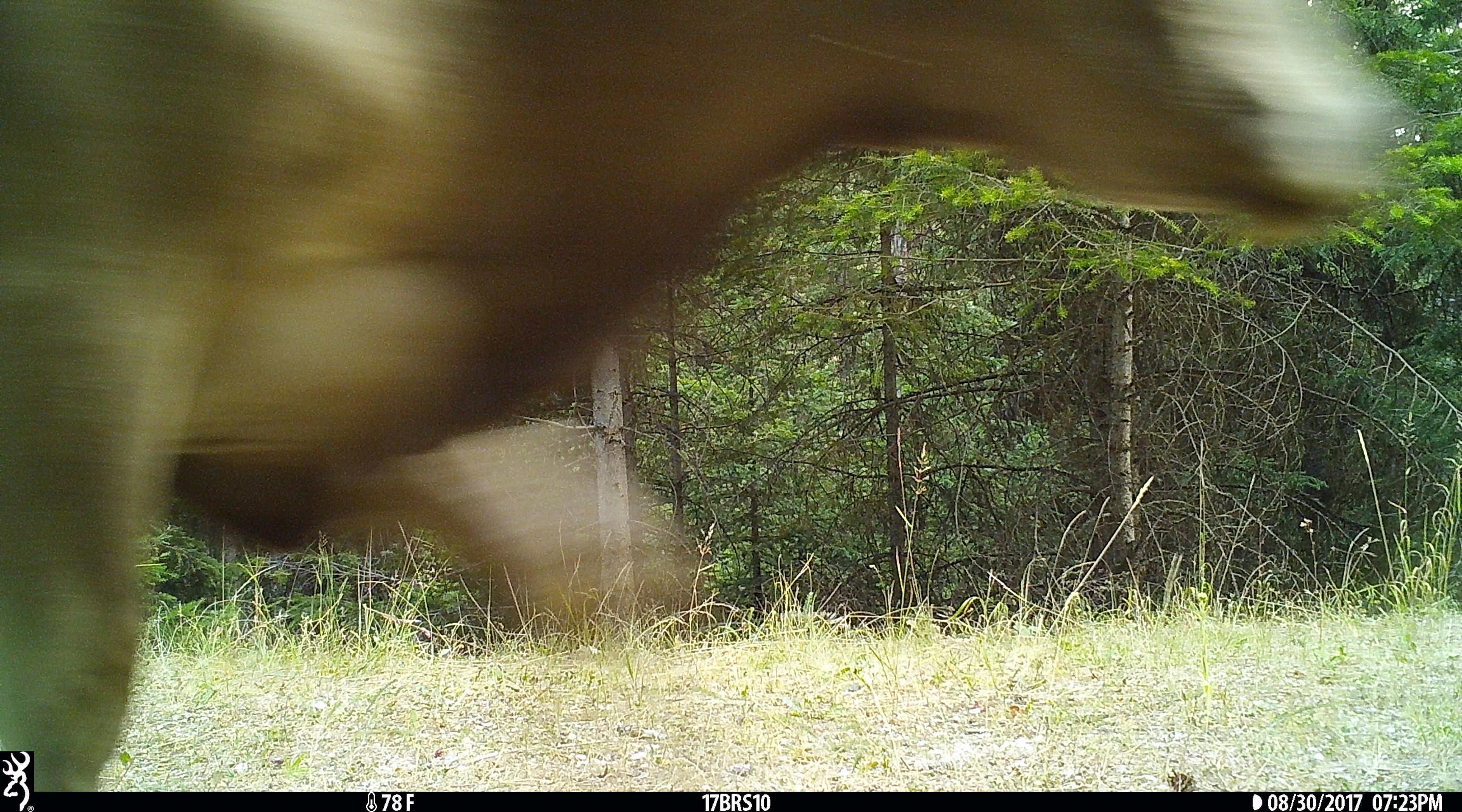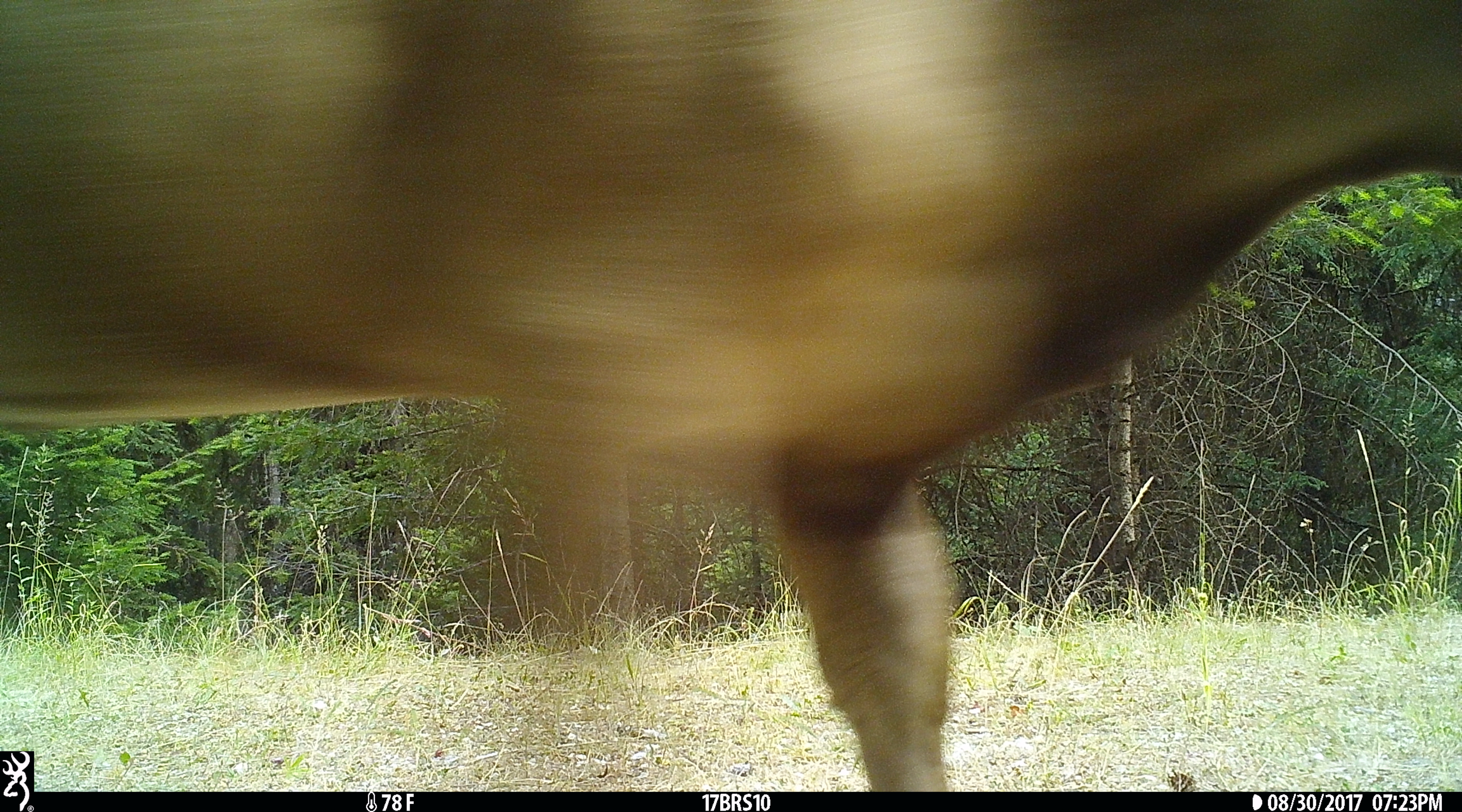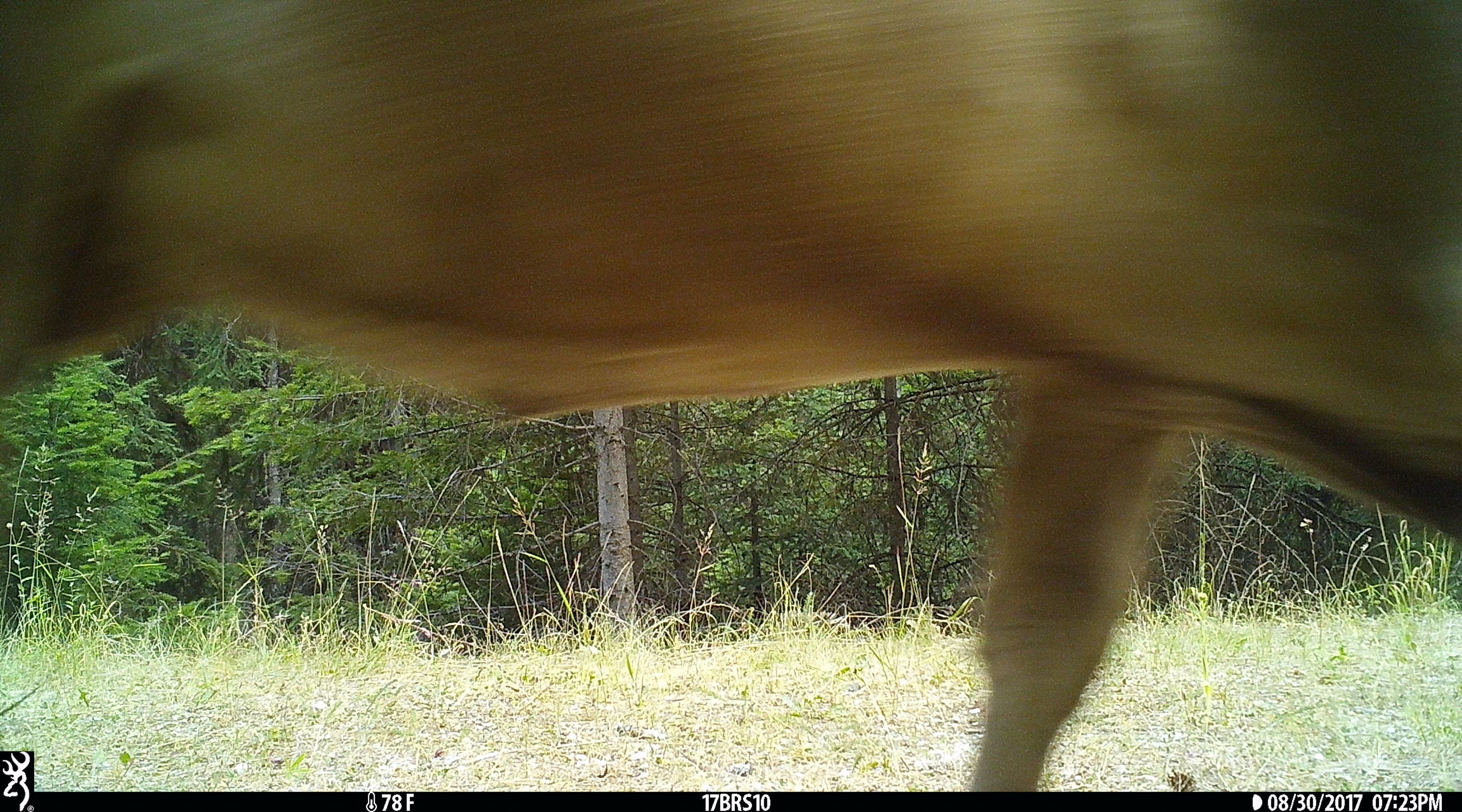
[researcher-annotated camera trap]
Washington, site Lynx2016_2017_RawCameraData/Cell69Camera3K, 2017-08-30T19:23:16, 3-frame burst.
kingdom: Animalia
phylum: Chordata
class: Mammalia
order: Artiodactyla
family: Bovidae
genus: Bos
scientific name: Bos taurus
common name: domestic cattle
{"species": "domestic cattle (Bos taurus)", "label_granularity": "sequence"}